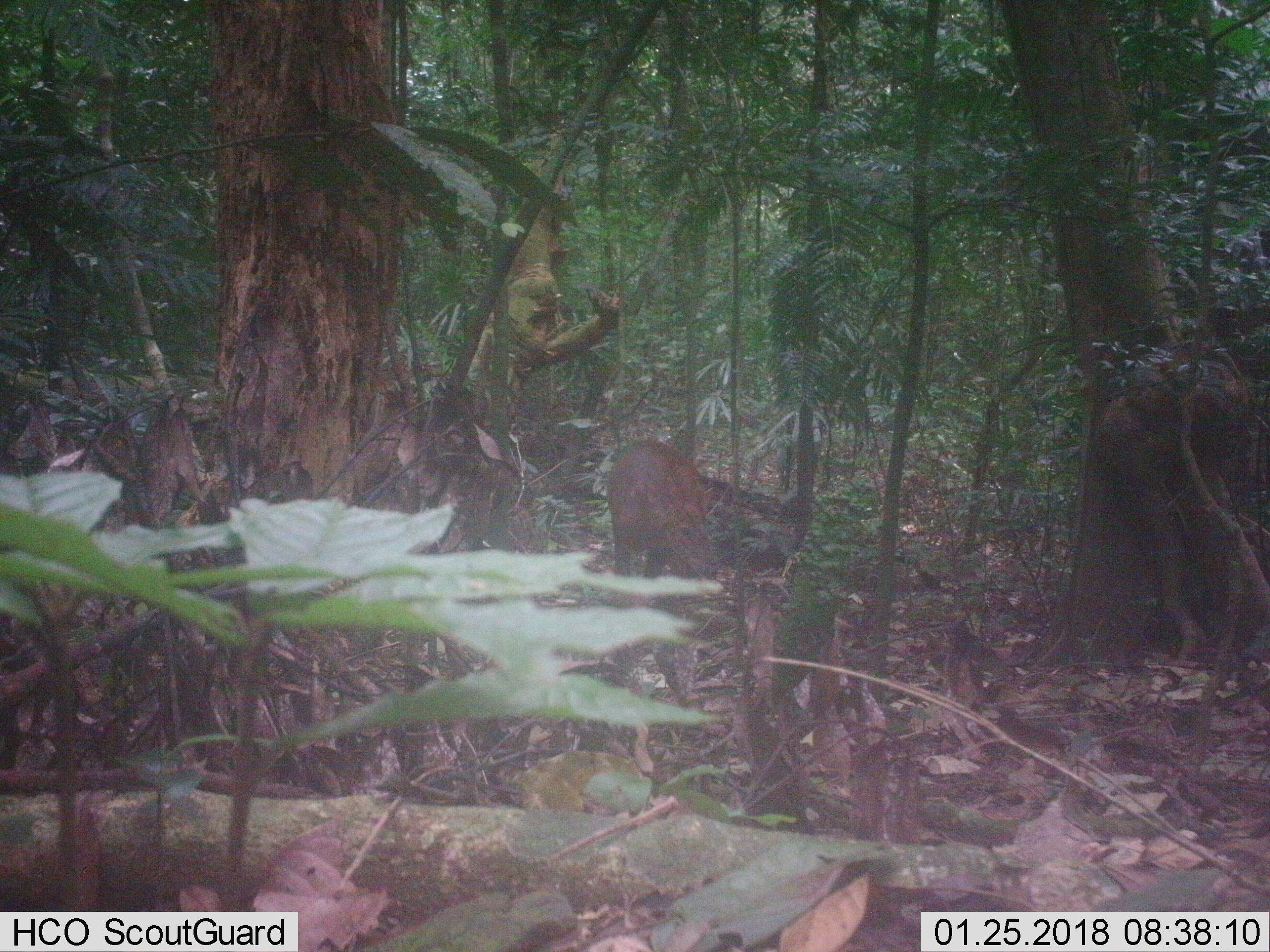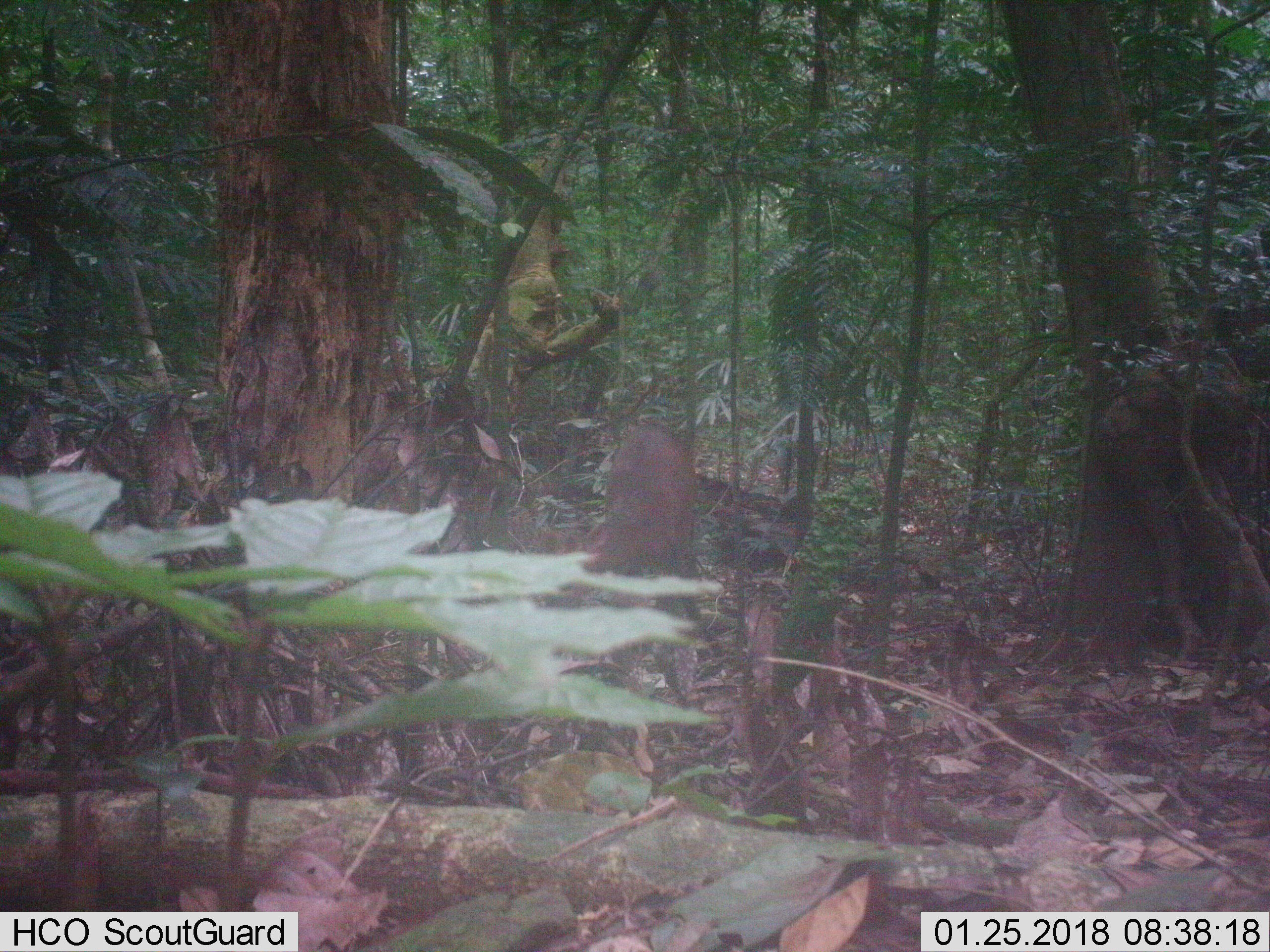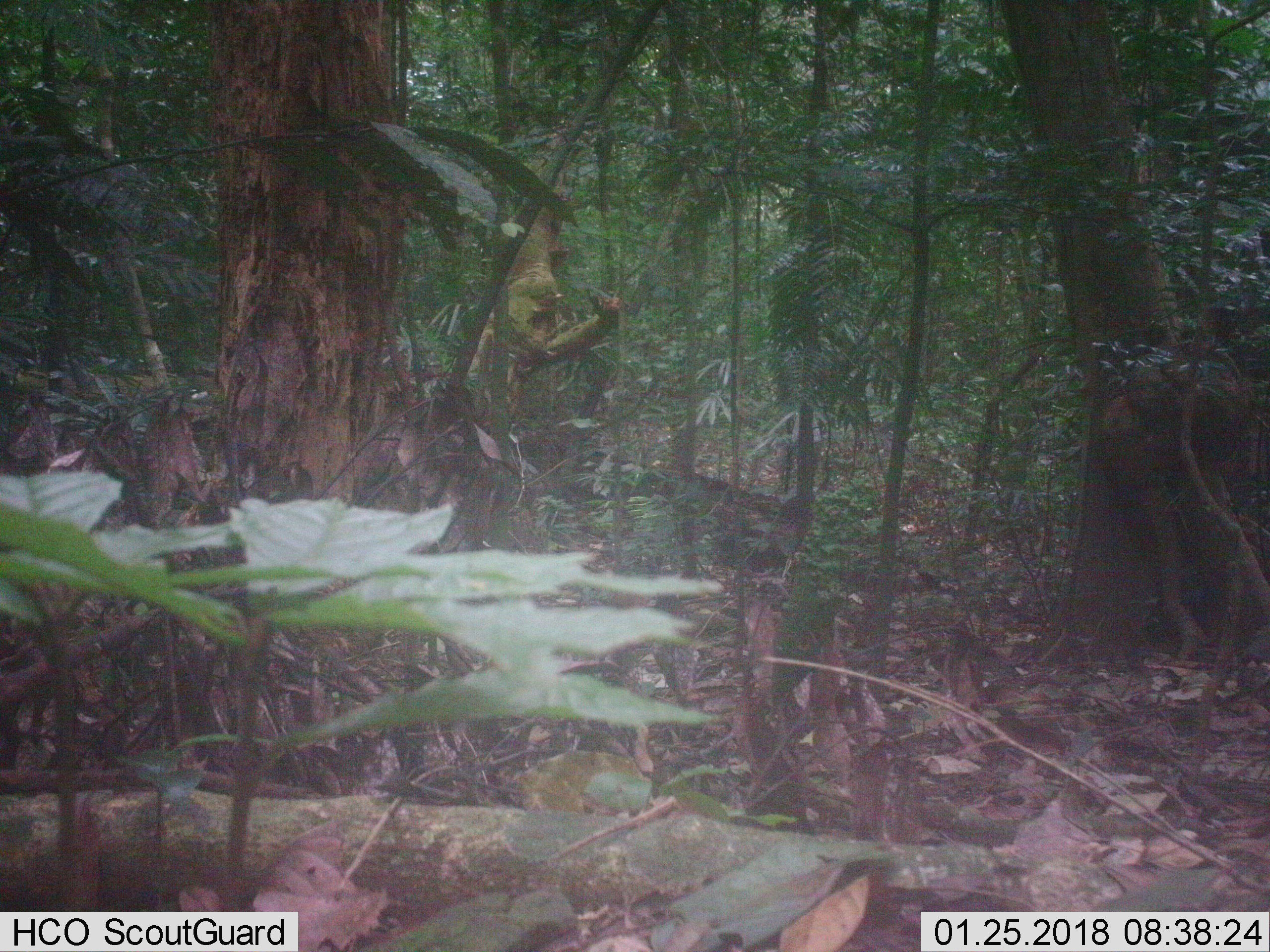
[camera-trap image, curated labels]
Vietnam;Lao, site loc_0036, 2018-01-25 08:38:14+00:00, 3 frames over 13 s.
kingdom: Animalia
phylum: Chordata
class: Mammalia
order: Artiodactyla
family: Cervidae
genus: Muntiacus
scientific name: Muntiacus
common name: muntjacs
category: unidentified muntjac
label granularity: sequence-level